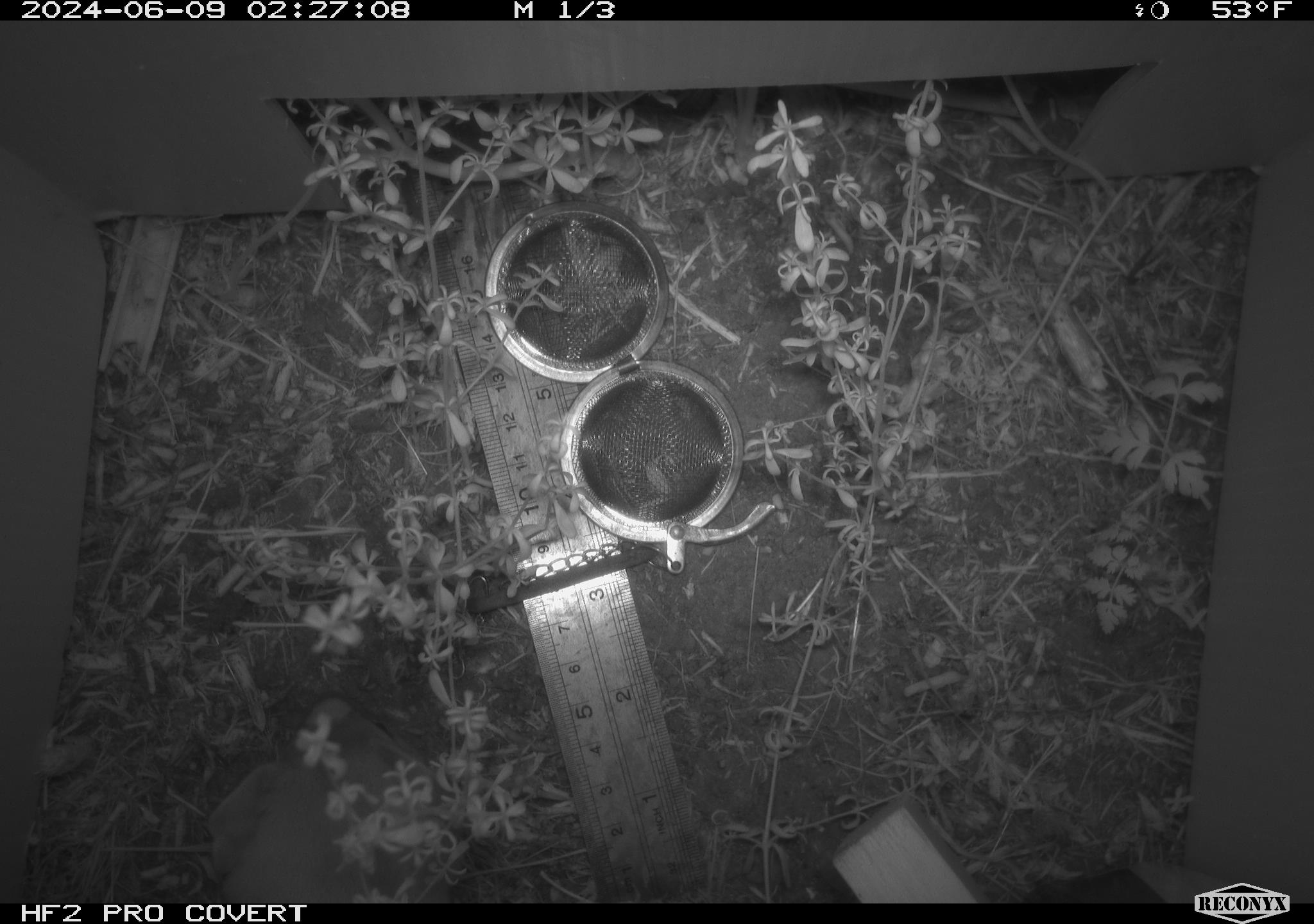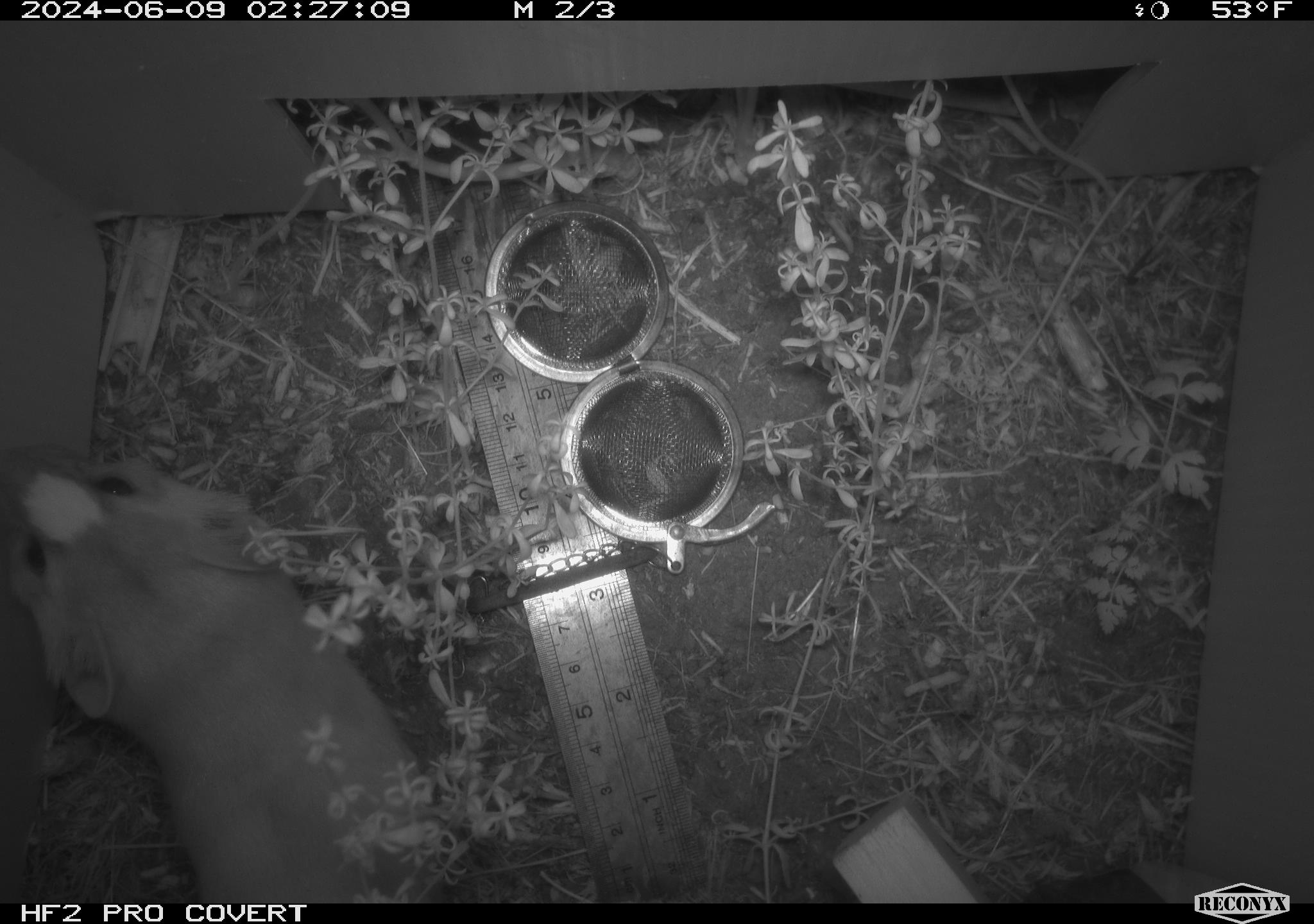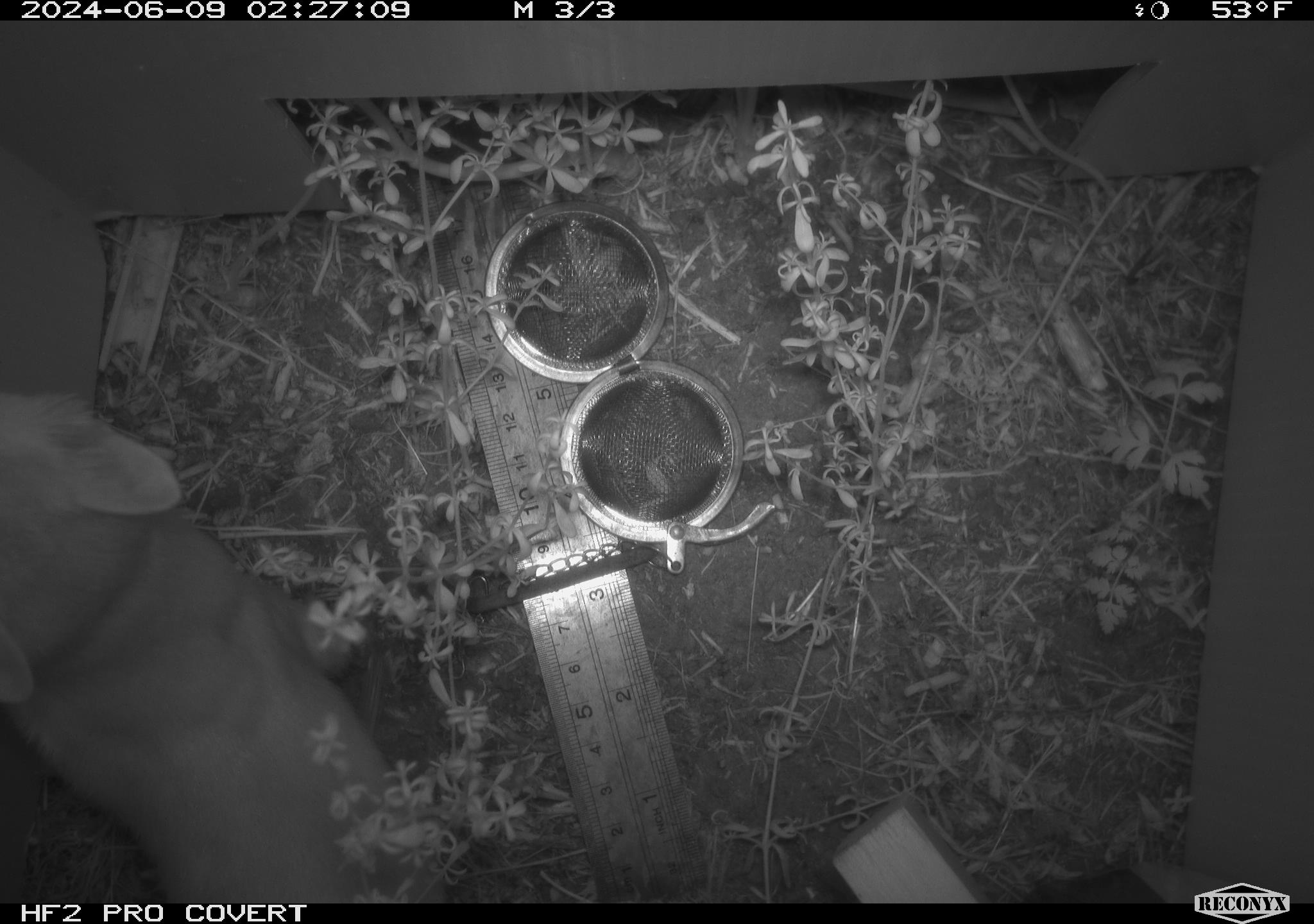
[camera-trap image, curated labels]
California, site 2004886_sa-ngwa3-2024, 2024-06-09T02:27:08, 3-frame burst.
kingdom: Animalia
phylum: Chordata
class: Mammalia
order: Carnivora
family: Mustelidae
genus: Neogale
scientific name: Neogale frenata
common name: long-tailed weasel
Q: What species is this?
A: Long-tailed weasel (Neogale frenata).